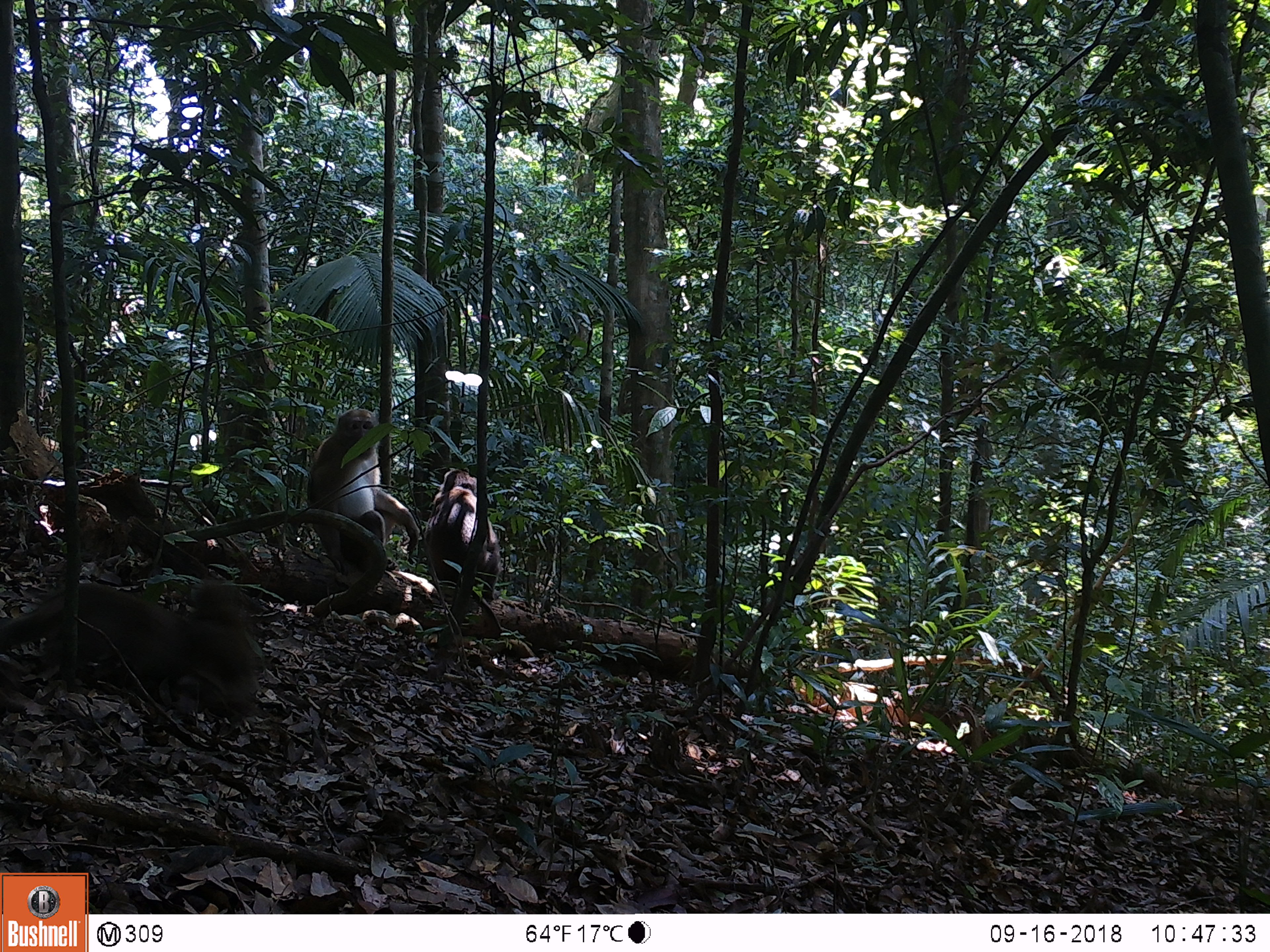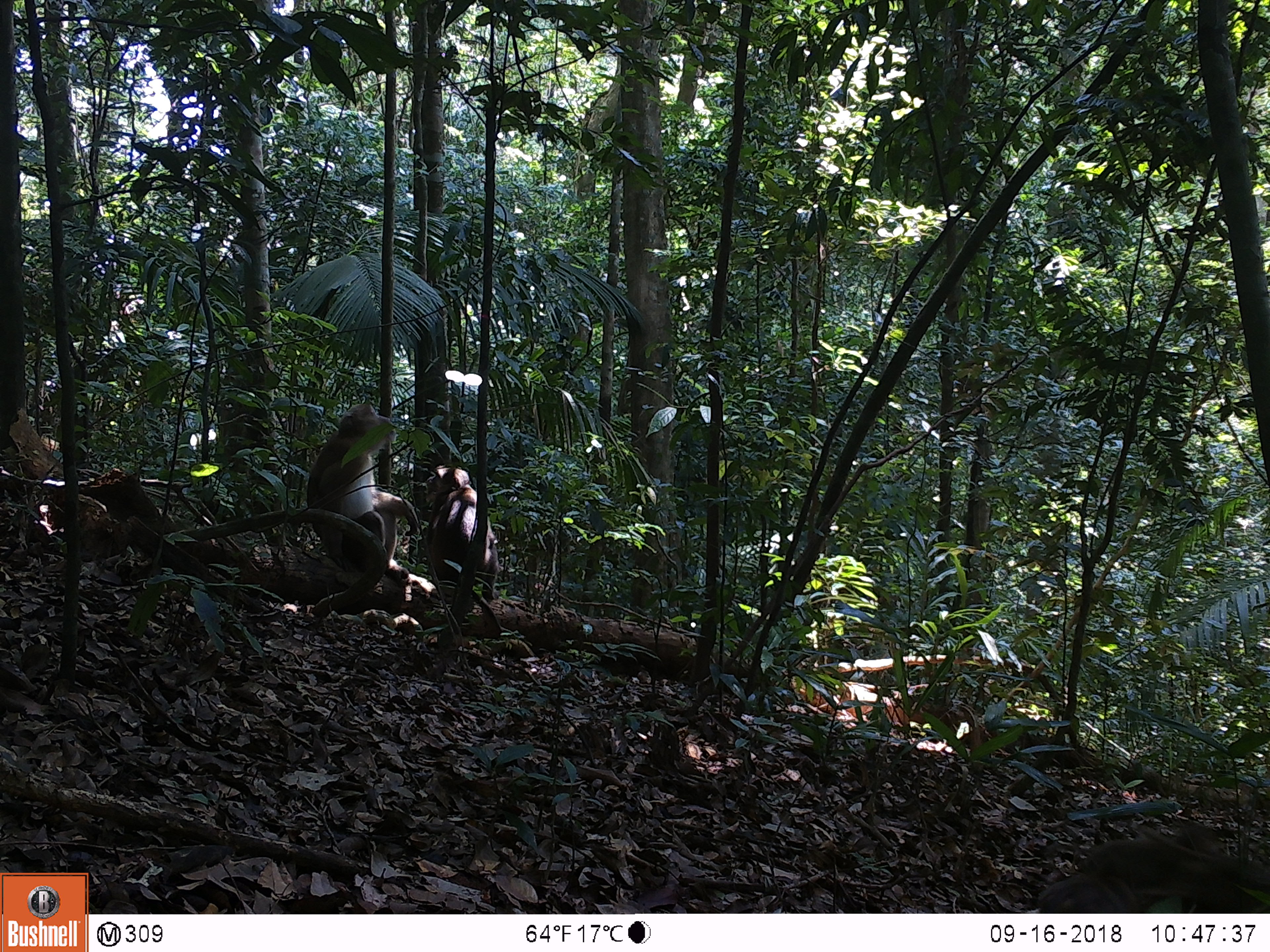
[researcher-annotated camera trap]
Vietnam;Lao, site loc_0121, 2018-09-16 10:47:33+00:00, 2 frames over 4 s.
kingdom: Animalia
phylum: Chordata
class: Mammalia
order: Primates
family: Cercopithecidae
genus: Macaca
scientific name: Macaca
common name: macaques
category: assam or rhesus macaque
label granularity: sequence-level